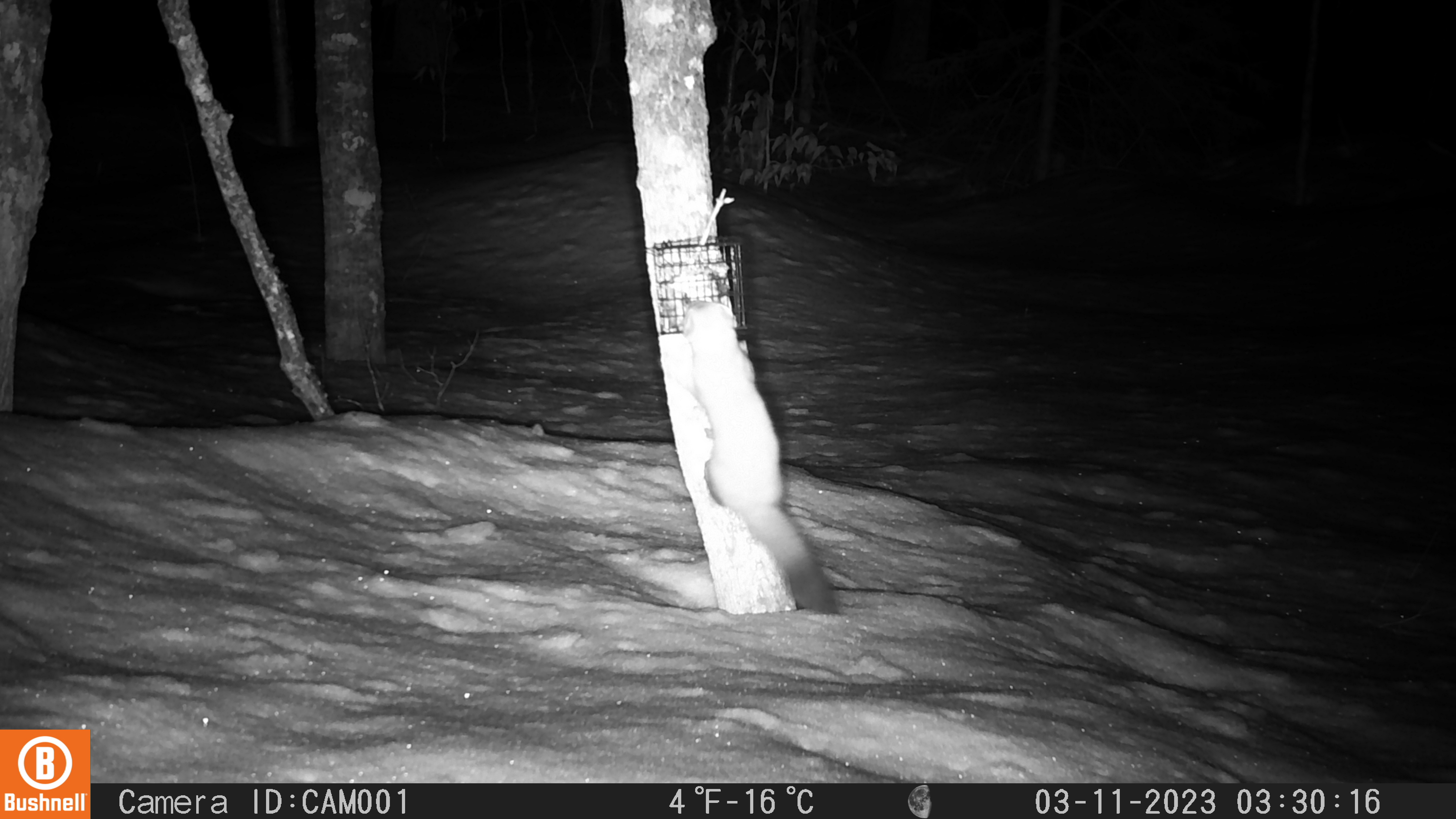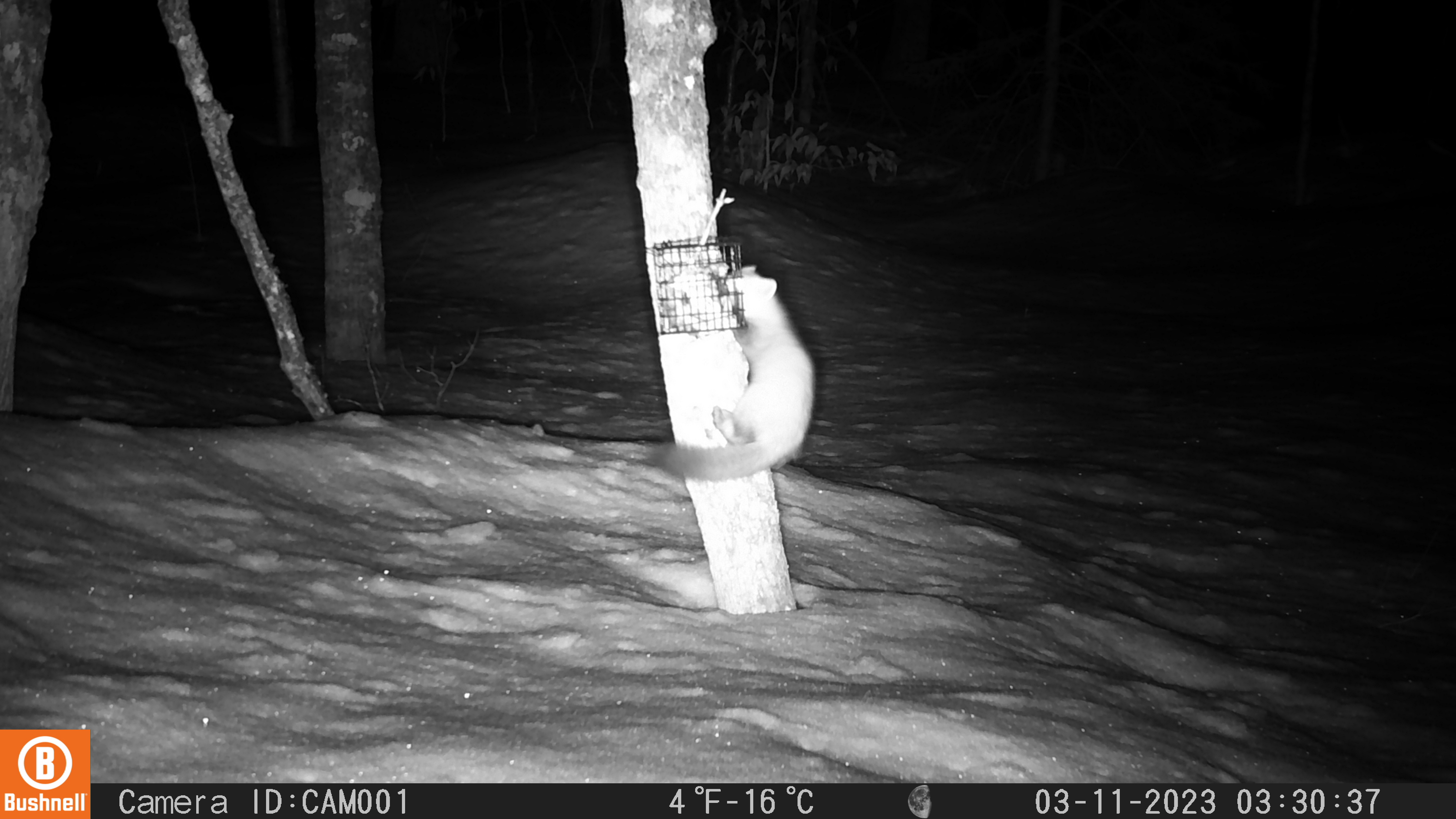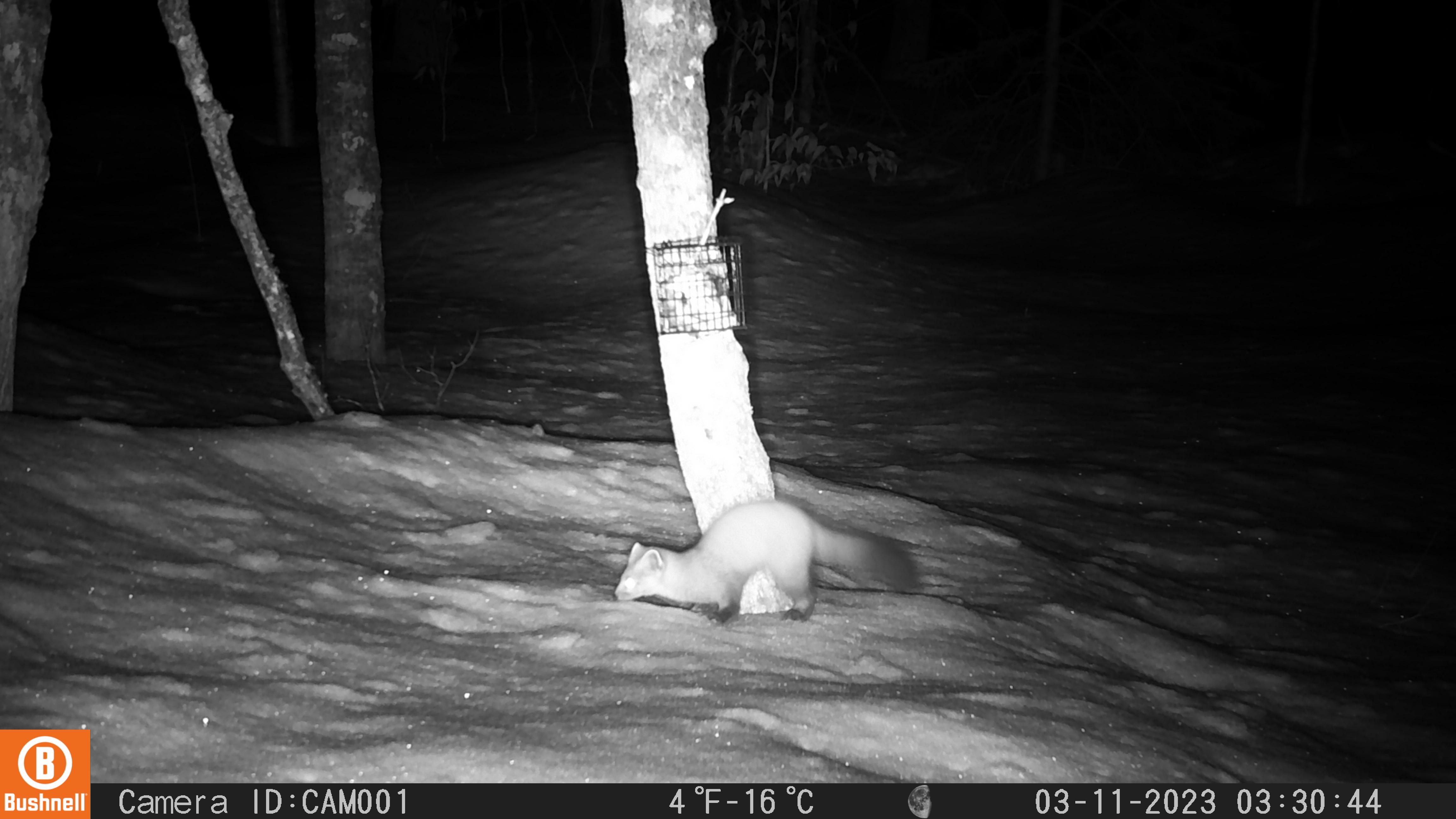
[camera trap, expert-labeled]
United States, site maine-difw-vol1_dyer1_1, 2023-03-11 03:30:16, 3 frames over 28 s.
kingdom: Animalia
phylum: Chordata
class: Mammalia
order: Carnivora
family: Mustelidae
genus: Martes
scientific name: Martes americana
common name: american marten